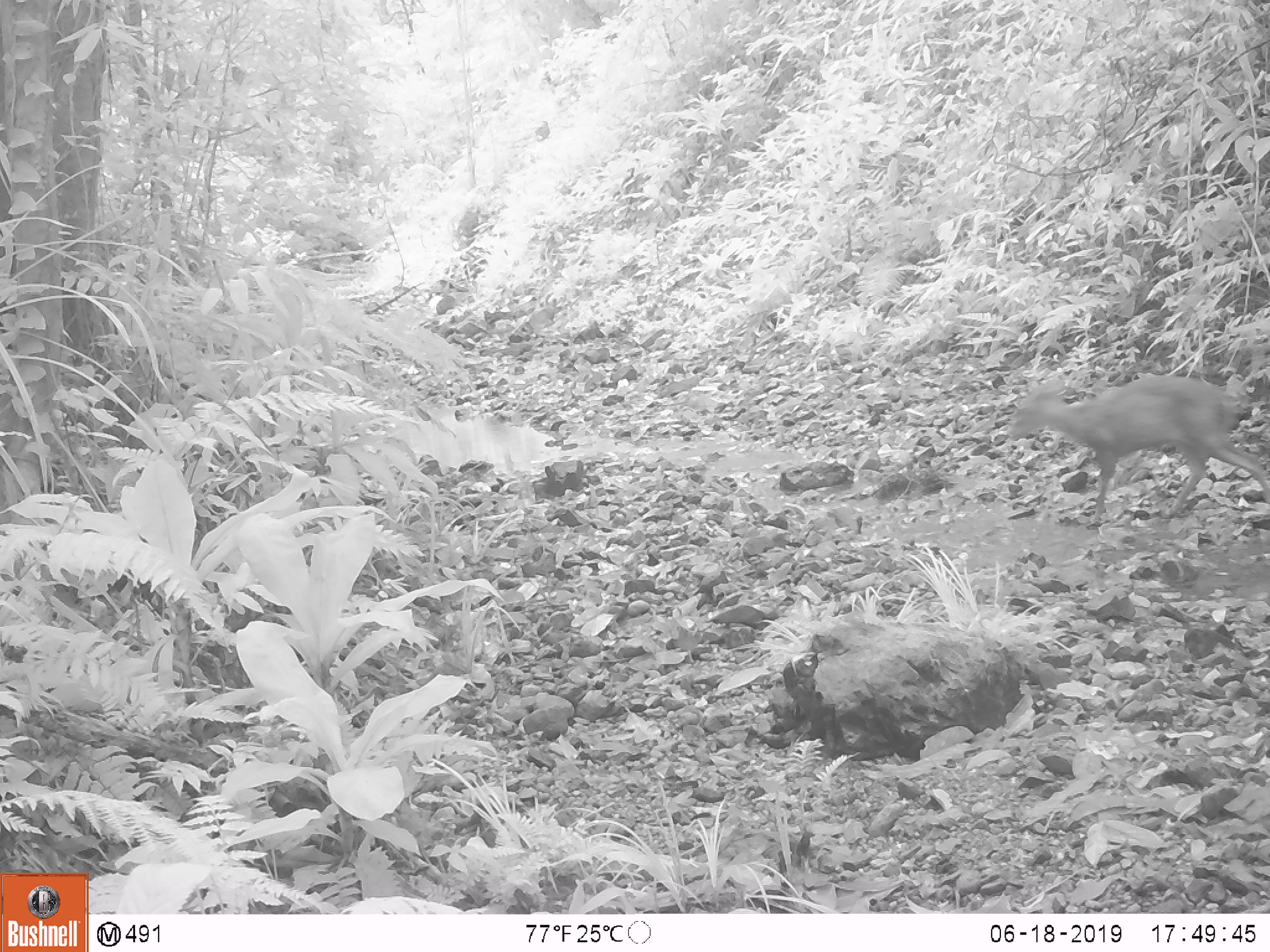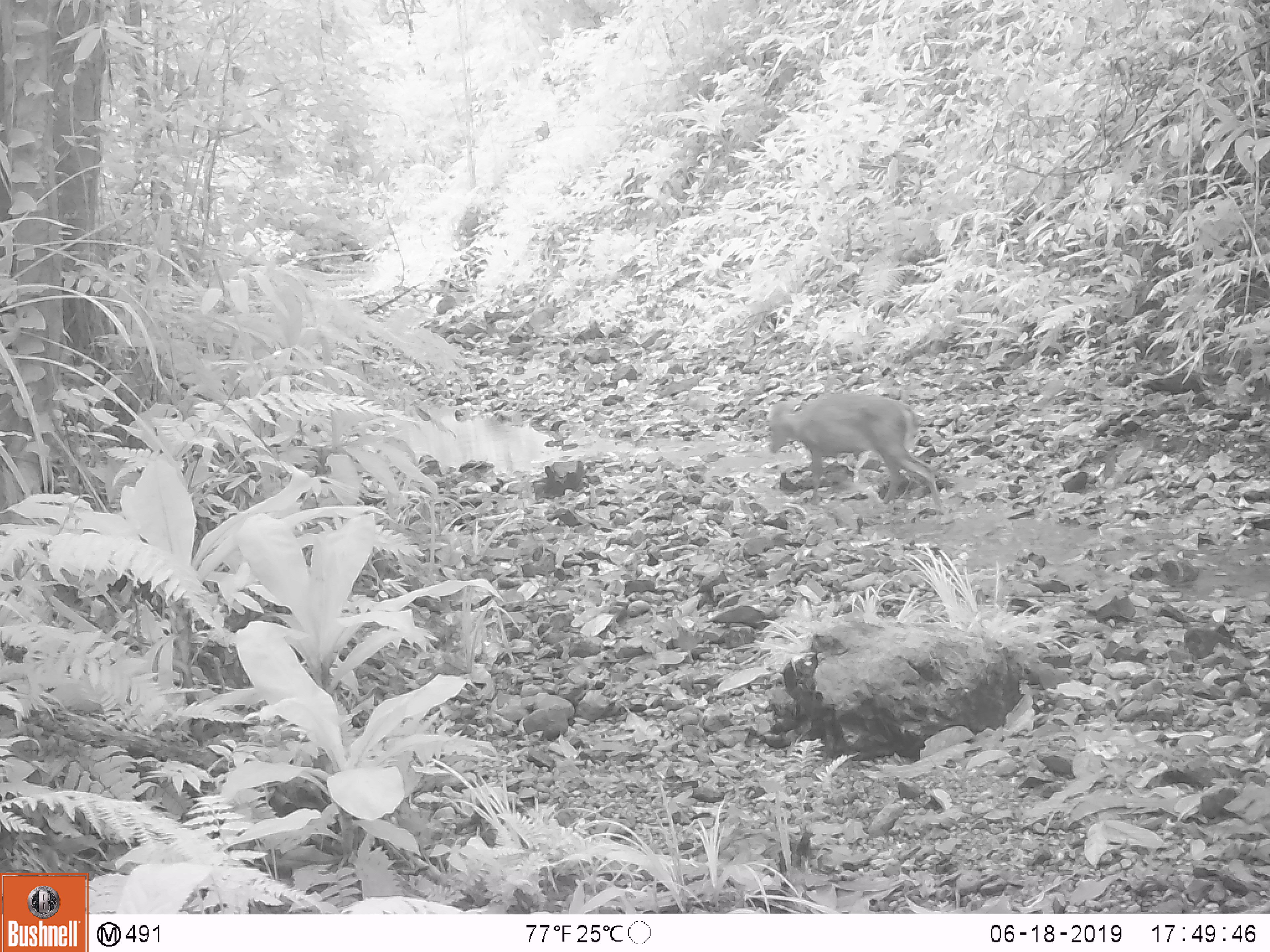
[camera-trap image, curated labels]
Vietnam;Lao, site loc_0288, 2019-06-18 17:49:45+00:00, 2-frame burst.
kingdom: Animalia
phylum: Chordata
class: Mammalia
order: Artiodactyla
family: Cervidae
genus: Muntiacus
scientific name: Muntiacus rooseveltorum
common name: roosevelt's muntjac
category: roosevelts muntjac group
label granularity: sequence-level